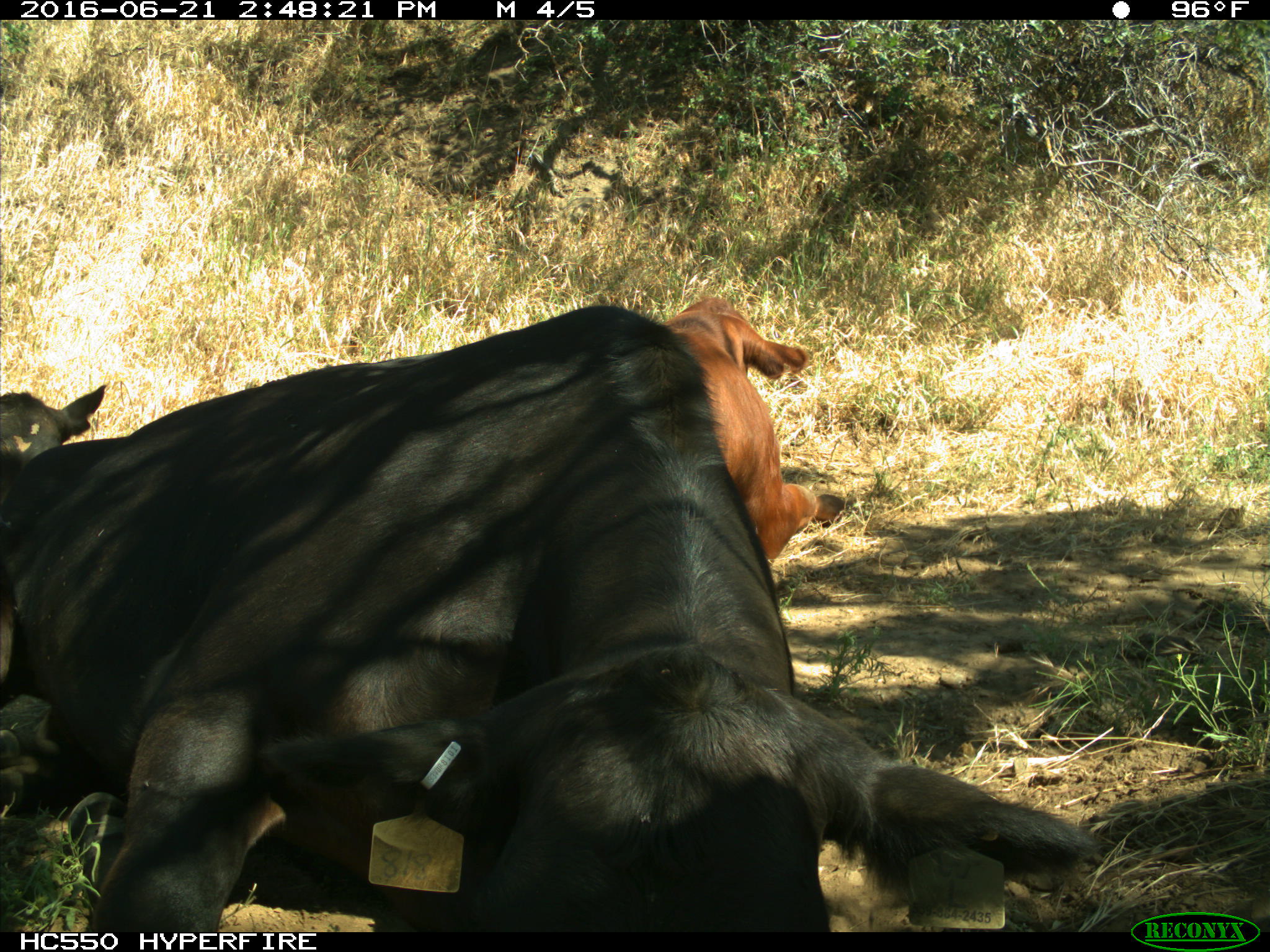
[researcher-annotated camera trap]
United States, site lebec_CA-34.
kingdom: Animalia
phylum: Chordata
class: Mammalia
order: Artiodactyla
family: Bovidae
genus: Bos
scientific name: Bos taurus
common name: domestic cow